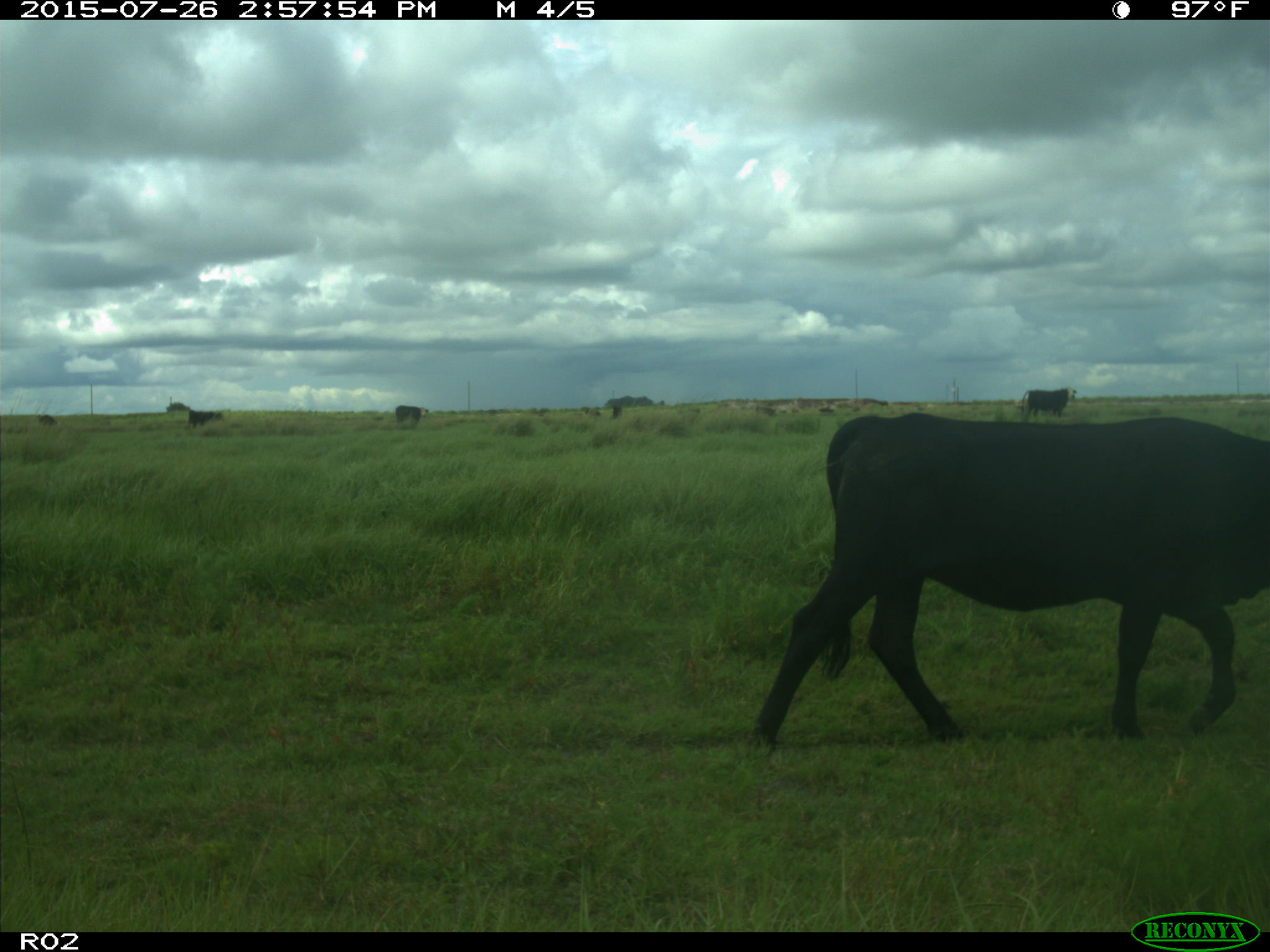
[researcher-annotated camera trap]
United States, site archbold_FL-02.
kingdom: Animalia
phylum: Chordata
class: Mammalia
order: Artiodactyla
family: Bovidae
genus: Bos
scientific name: Bos taurus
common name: domestic cow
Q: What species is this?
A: Bos taurus (domestic cow).